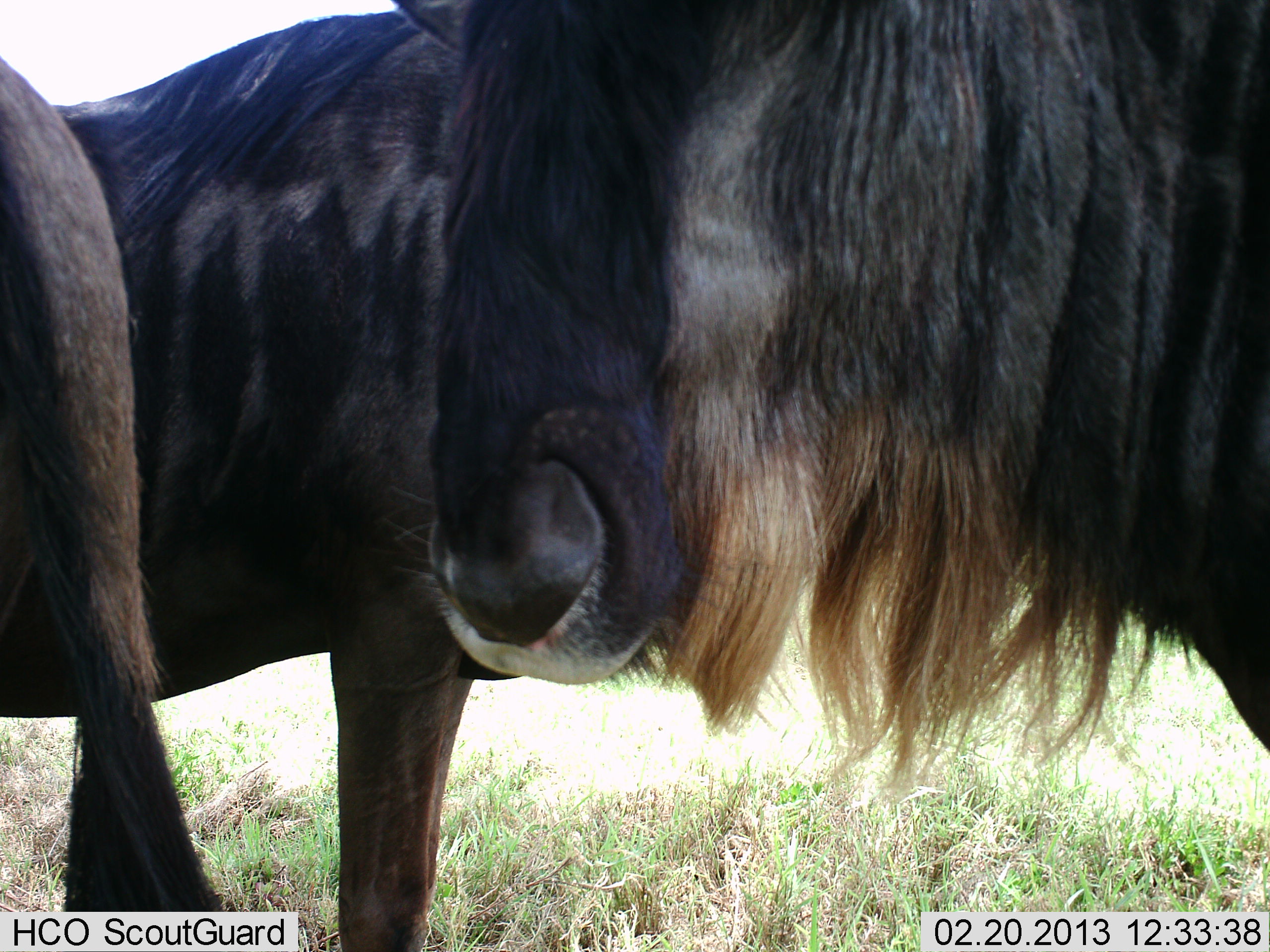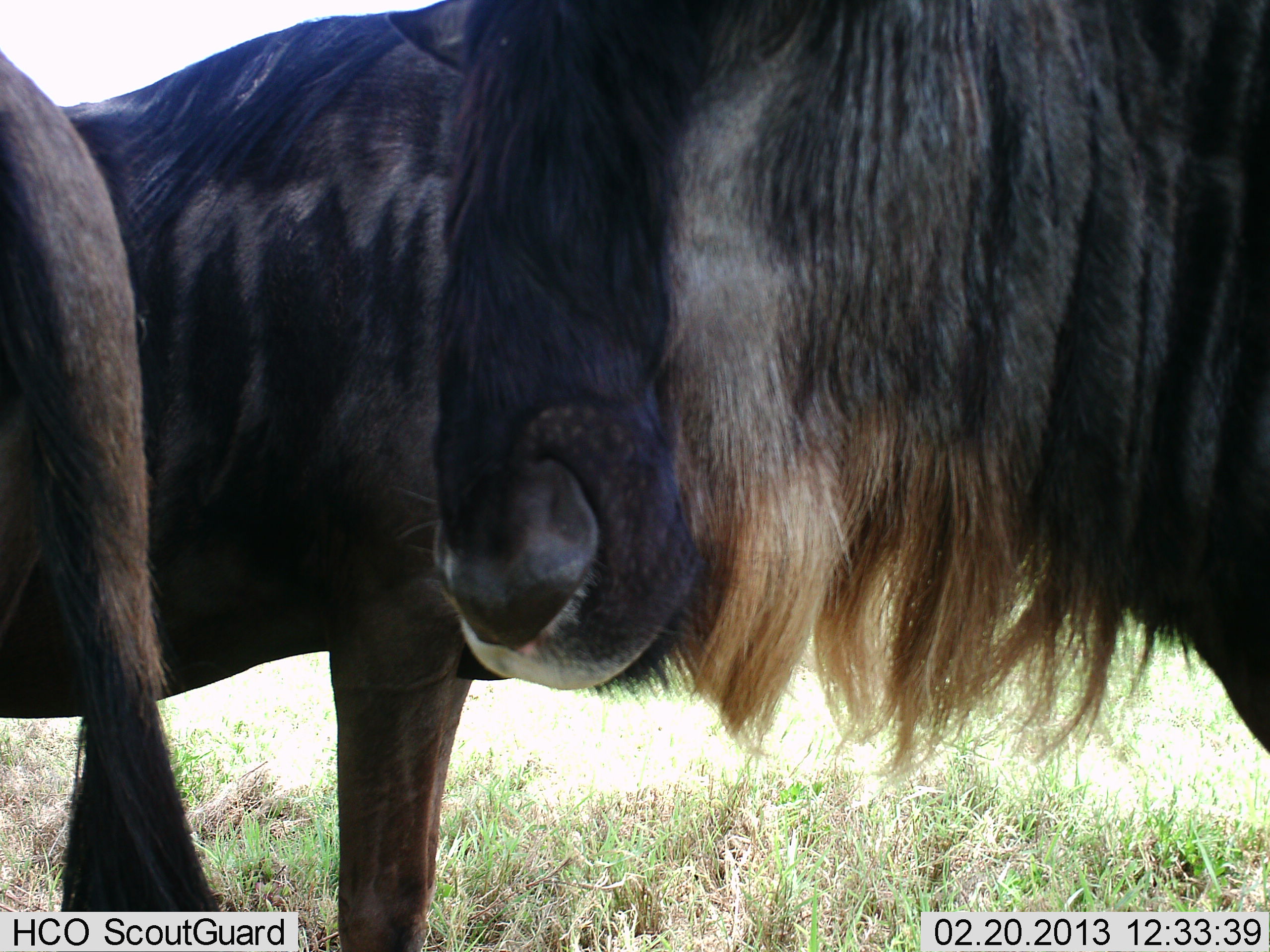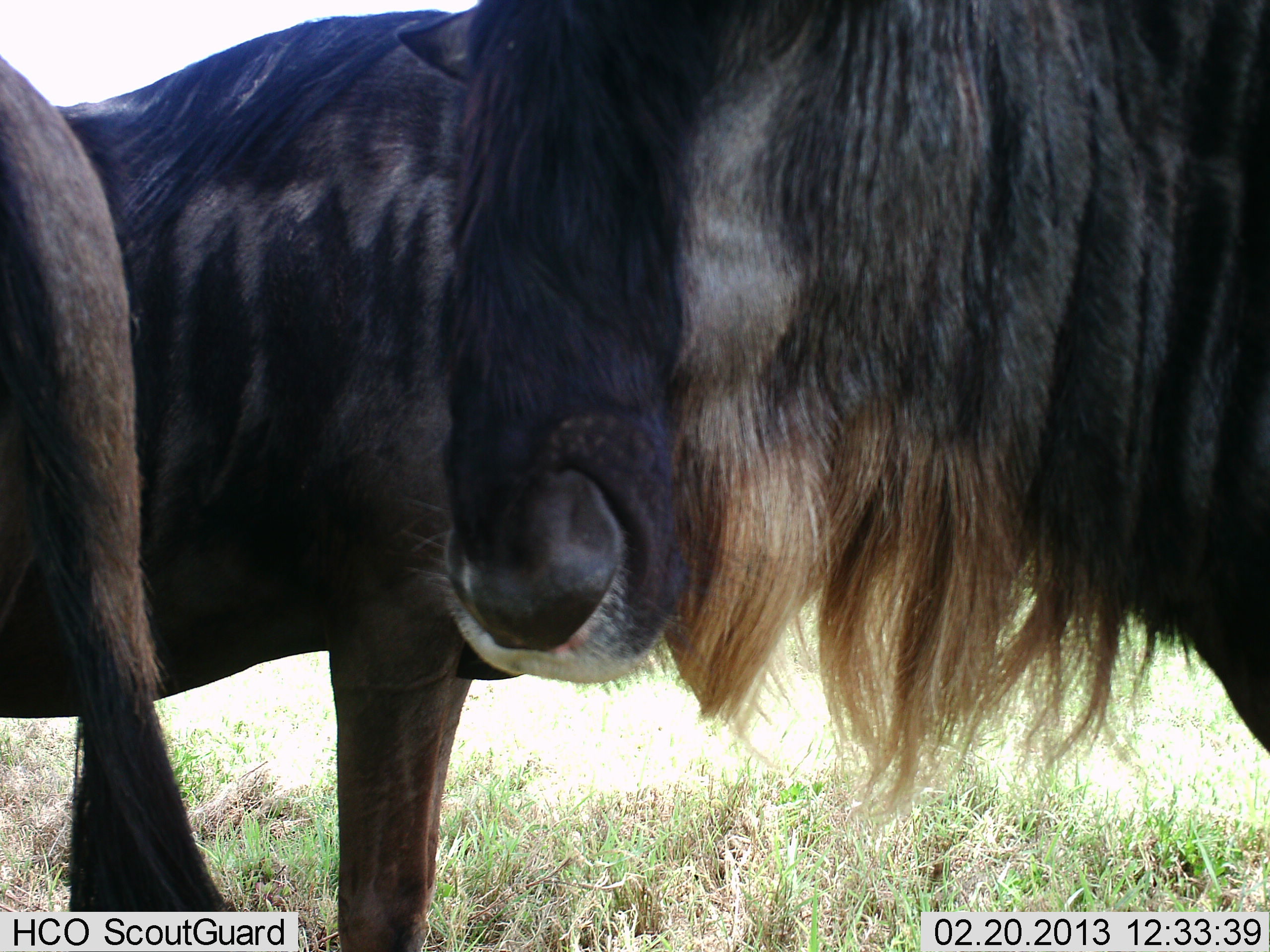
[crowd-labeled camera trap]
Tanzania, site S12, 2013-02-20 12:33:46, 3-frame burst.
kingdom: Animalia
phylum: Chordata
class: Mammalia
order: Artiodactyla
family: Bovidae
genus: Connochaetes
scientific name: Connochaetes taurinus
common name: blue wildebeest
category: wildebeest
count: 3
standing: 86%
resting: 0%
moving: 2%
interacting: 5%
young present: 0%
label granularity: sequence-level